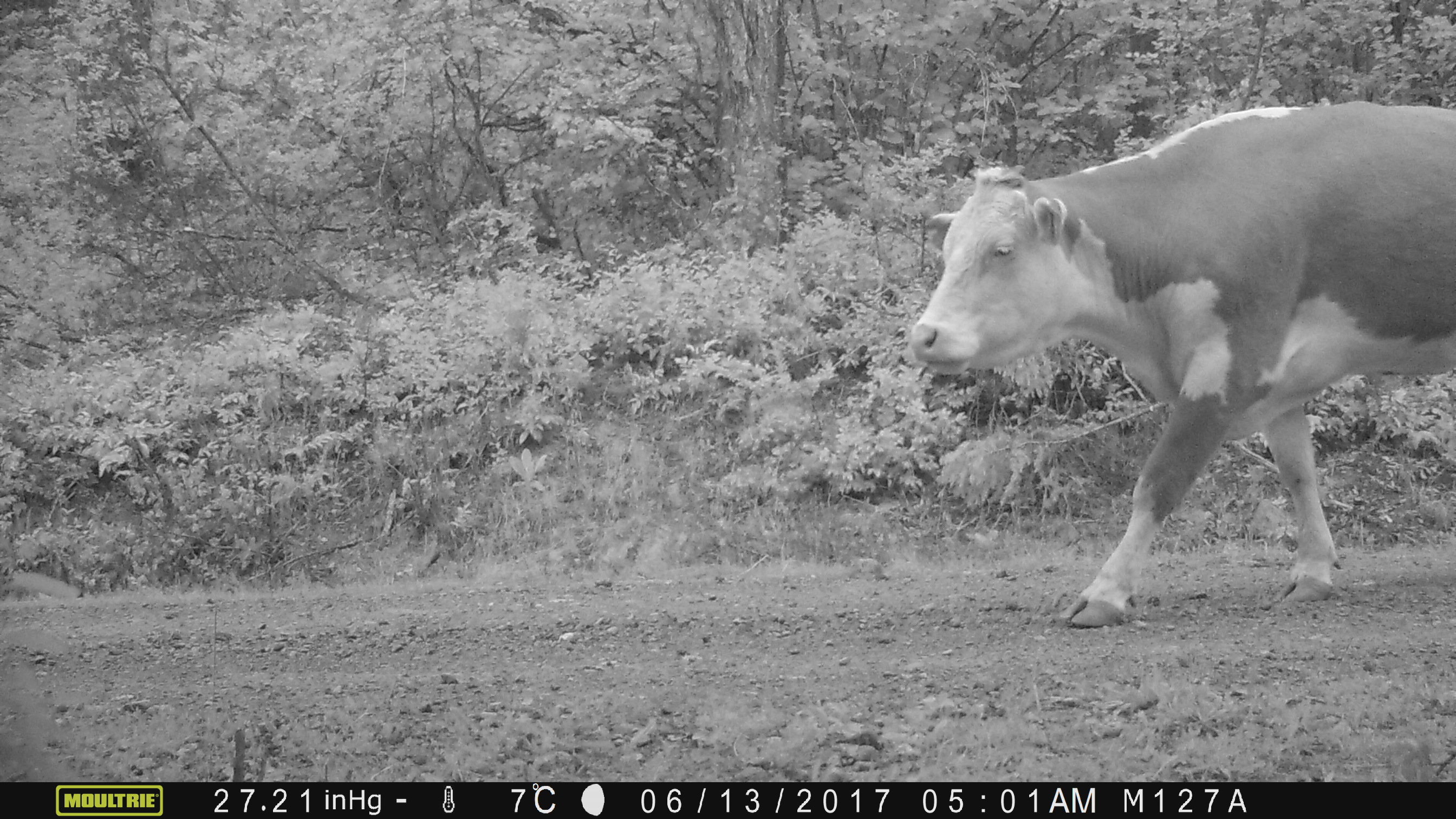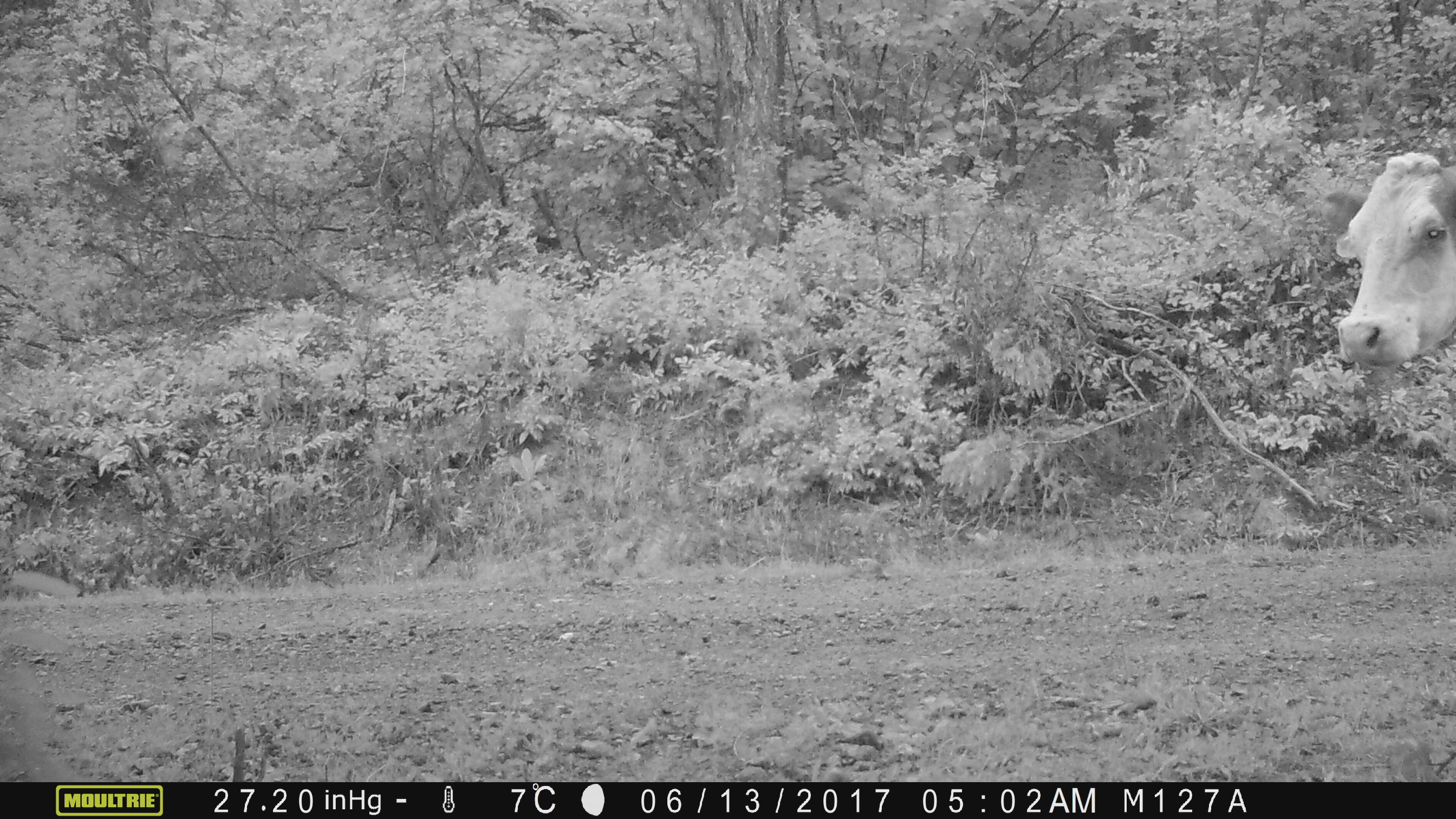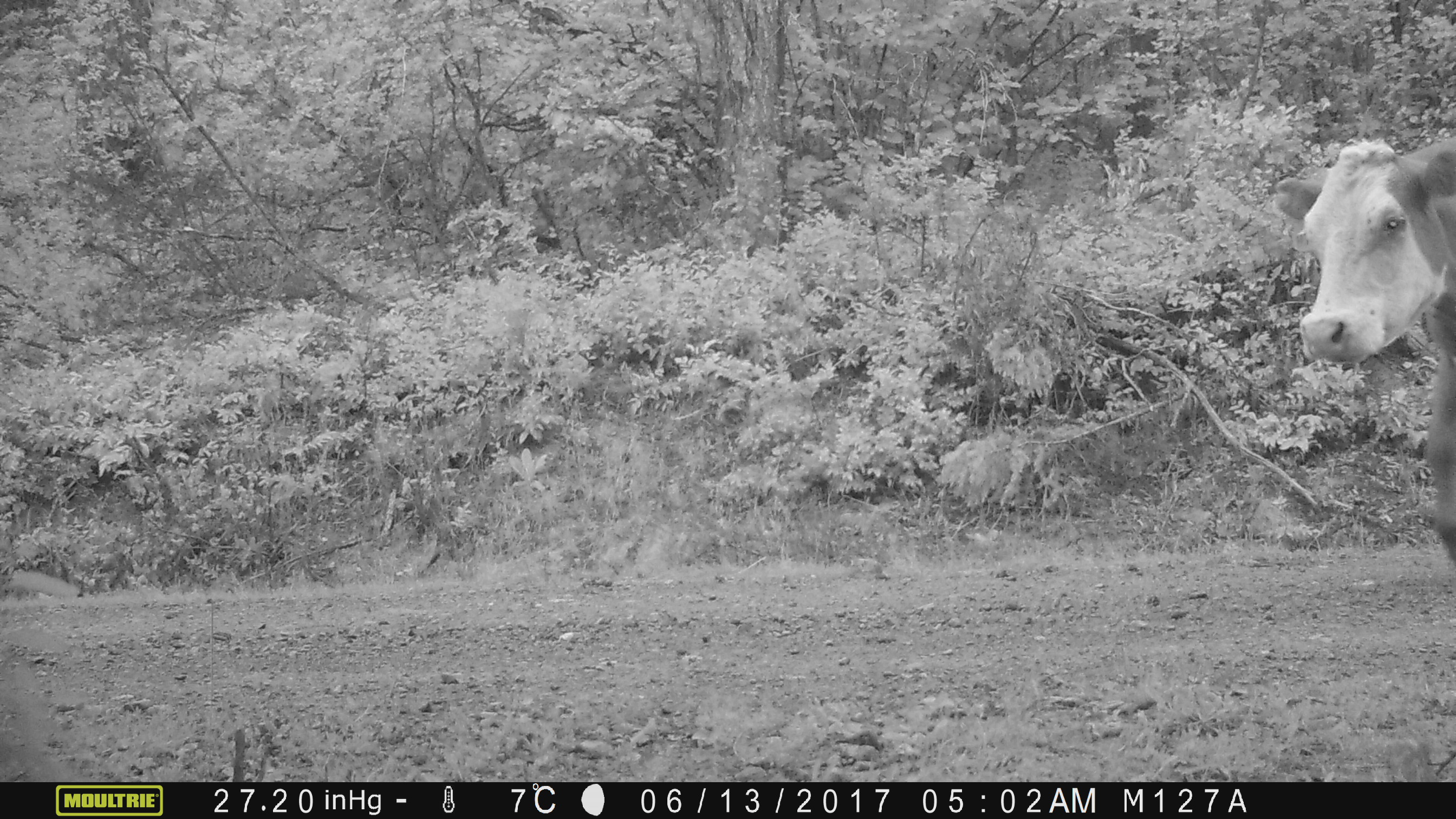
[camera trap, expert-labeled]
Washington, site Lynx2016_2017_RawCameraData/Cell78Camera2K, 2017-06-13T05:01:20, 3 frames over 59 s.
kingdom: Animalia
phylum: Chordata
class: Mammalia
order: Artiodactyla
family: Bovidae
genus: Bos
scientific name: Bos taurus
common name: domestic cattle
Domestic cattle (Bos taurus). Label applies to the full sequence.